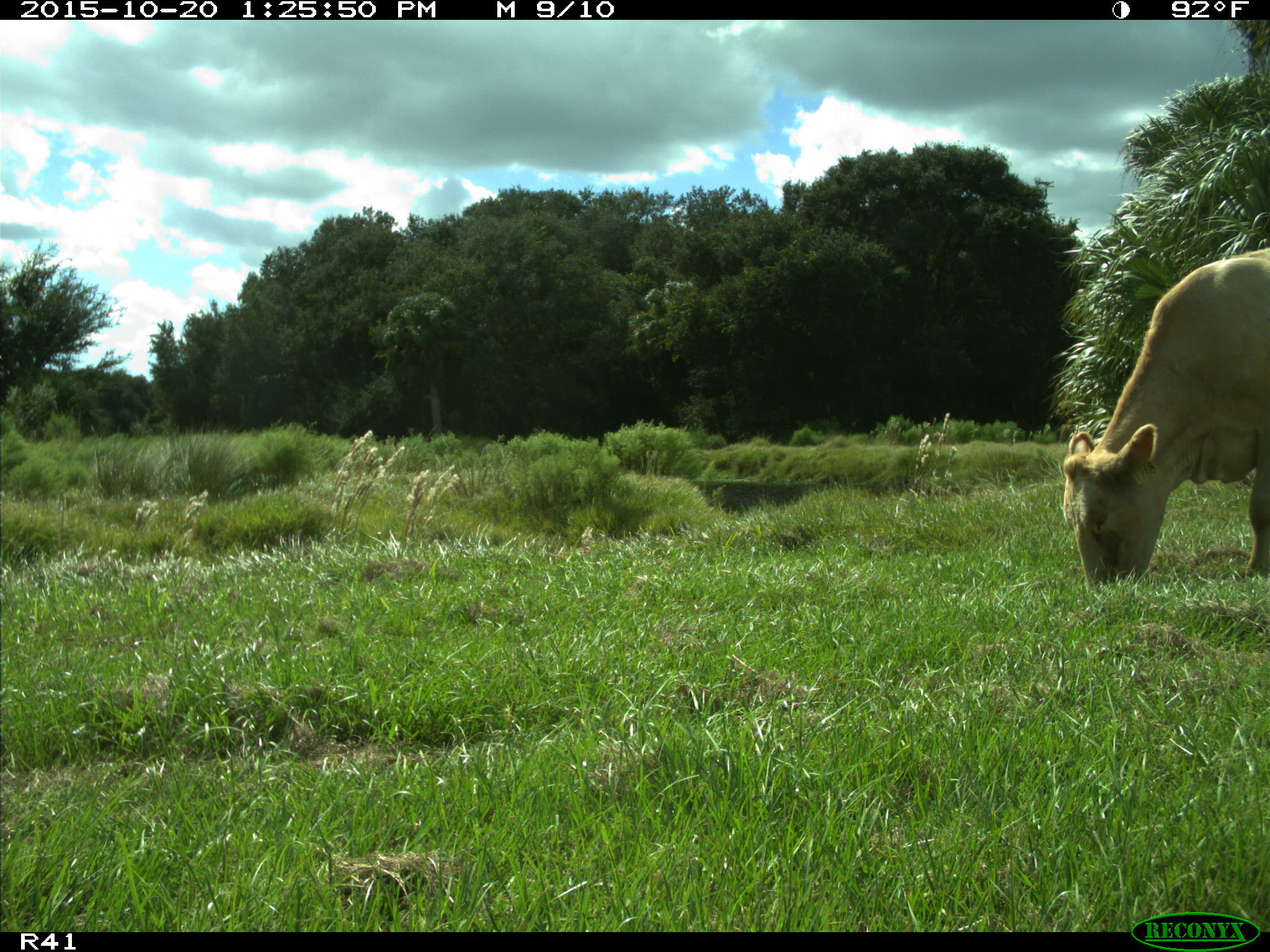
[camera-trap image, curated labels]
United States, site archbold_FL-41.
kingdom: Animalia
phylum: Chordata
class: Mammalia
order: Artiodactyla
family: Bovidae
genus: Bos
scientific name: Bos taurus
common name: domestic cow